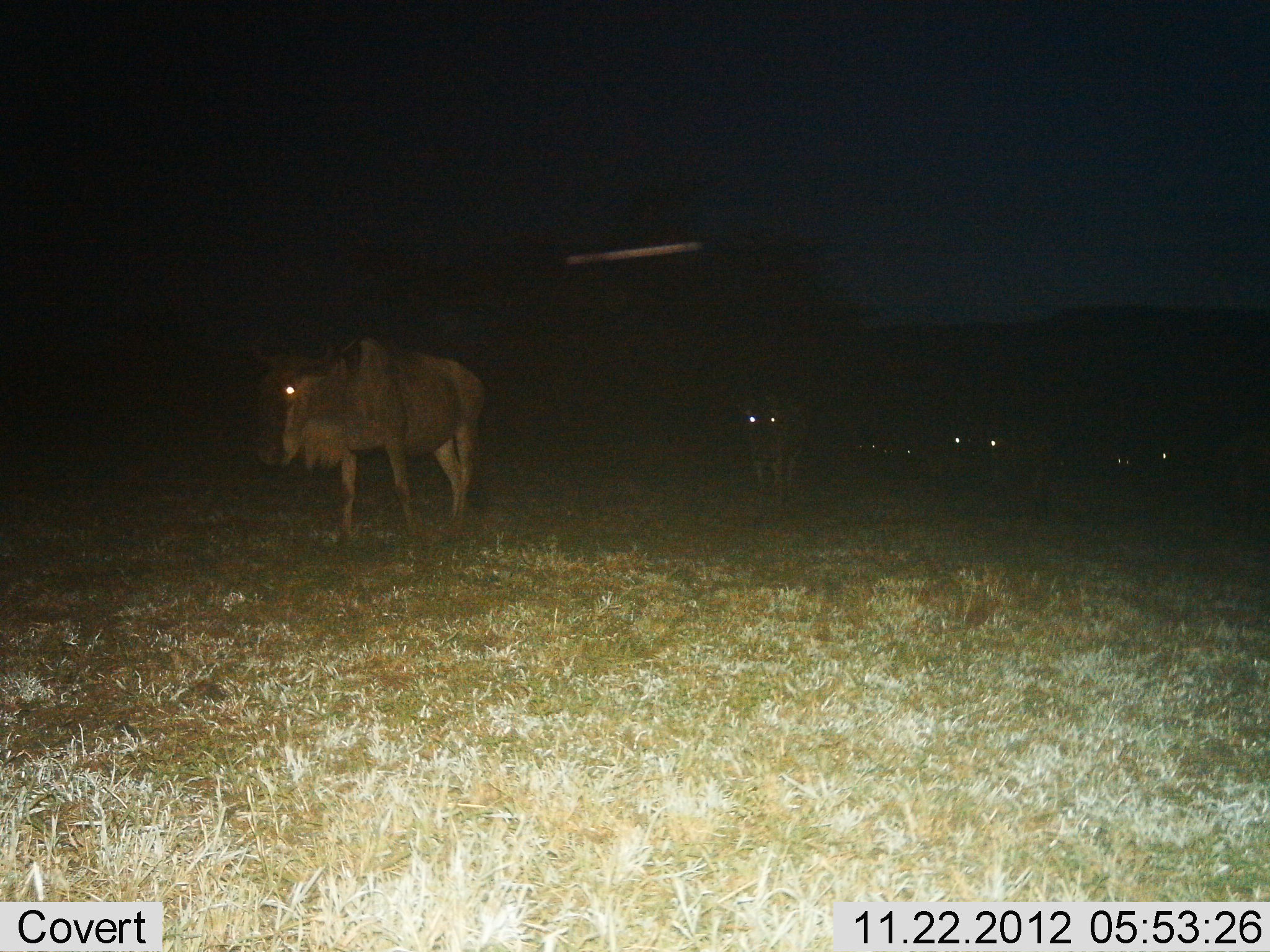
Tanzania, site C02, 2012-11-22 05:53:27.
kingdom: Animalia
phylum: Chordata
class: Mammalia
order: Artiodactyla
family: Bovidae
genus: Connochaetes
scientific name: Connochaetes taurinus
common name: blue wildebeest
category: wildebeest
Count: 6.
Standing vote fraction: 30%.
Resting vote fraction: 4%.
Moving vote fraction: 83%.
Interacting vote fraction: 0%.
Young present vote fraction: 4%.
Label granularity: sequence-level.